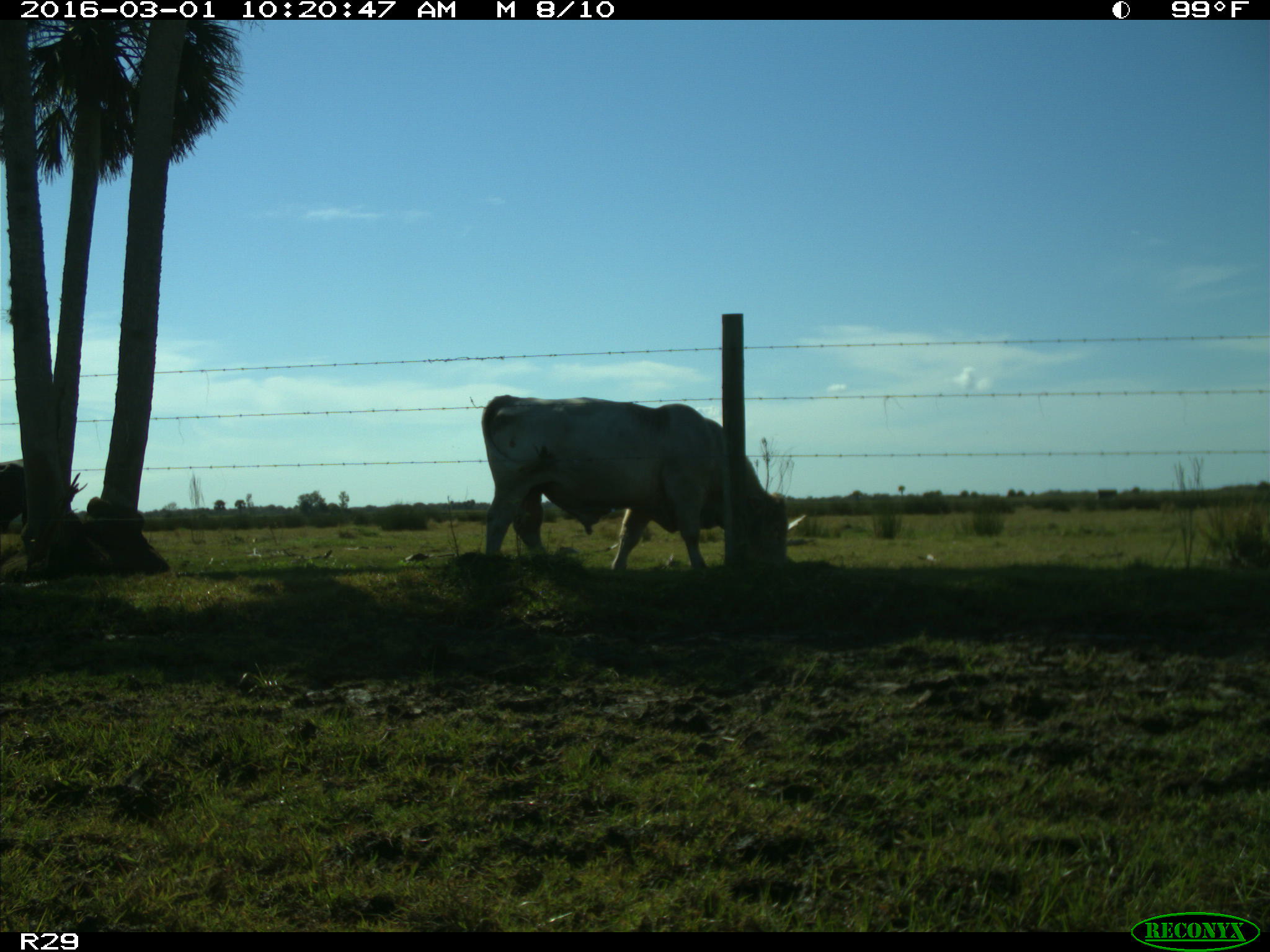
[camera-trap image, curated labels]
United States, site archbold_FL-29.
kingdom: Animalia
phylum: Chordata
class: Mammalia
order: Artiodactyla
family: Bovidae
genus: Bos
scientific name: Bos taurus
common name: domestic cow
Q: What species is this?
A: Bos taurus (domestic cow).